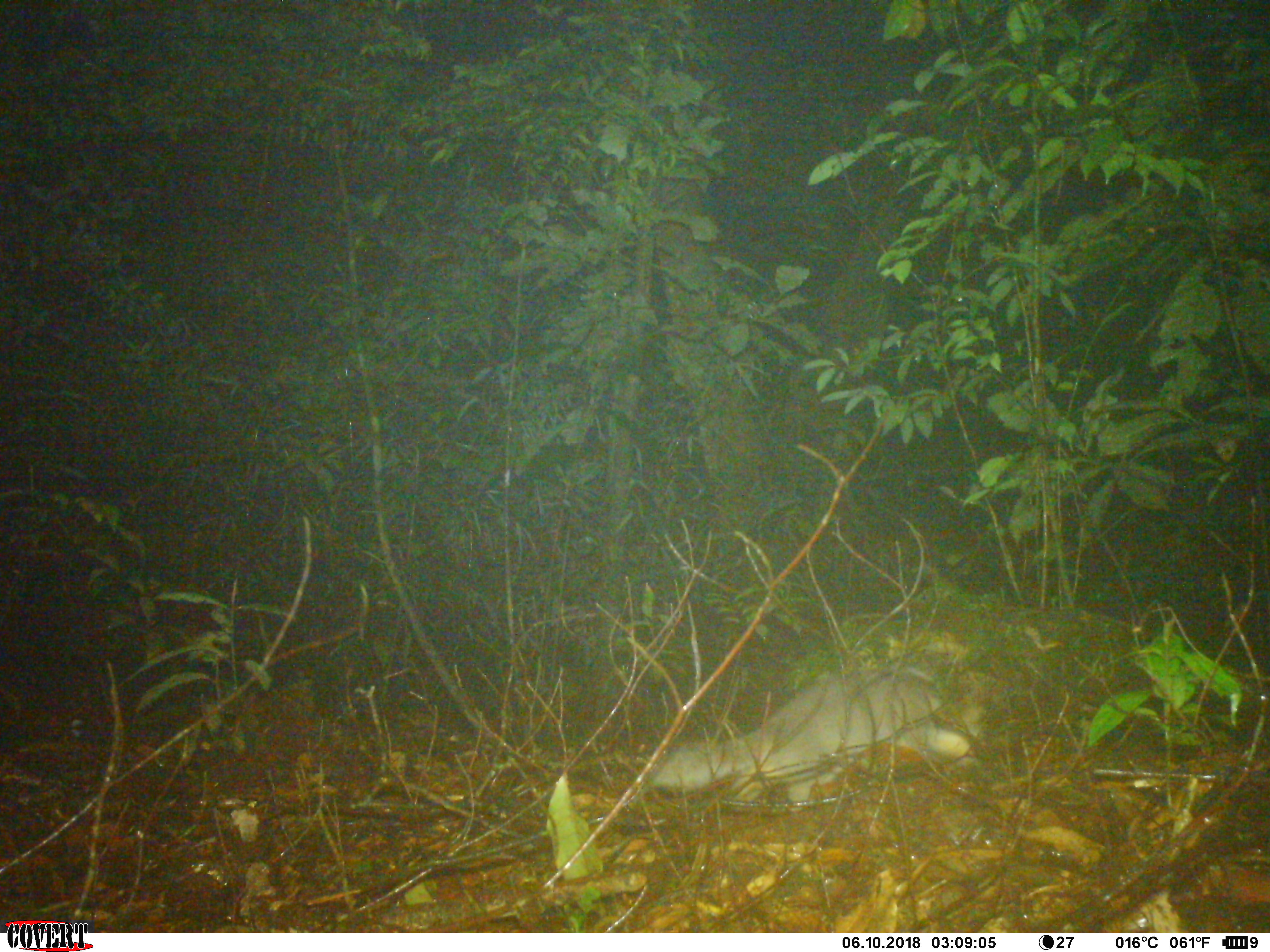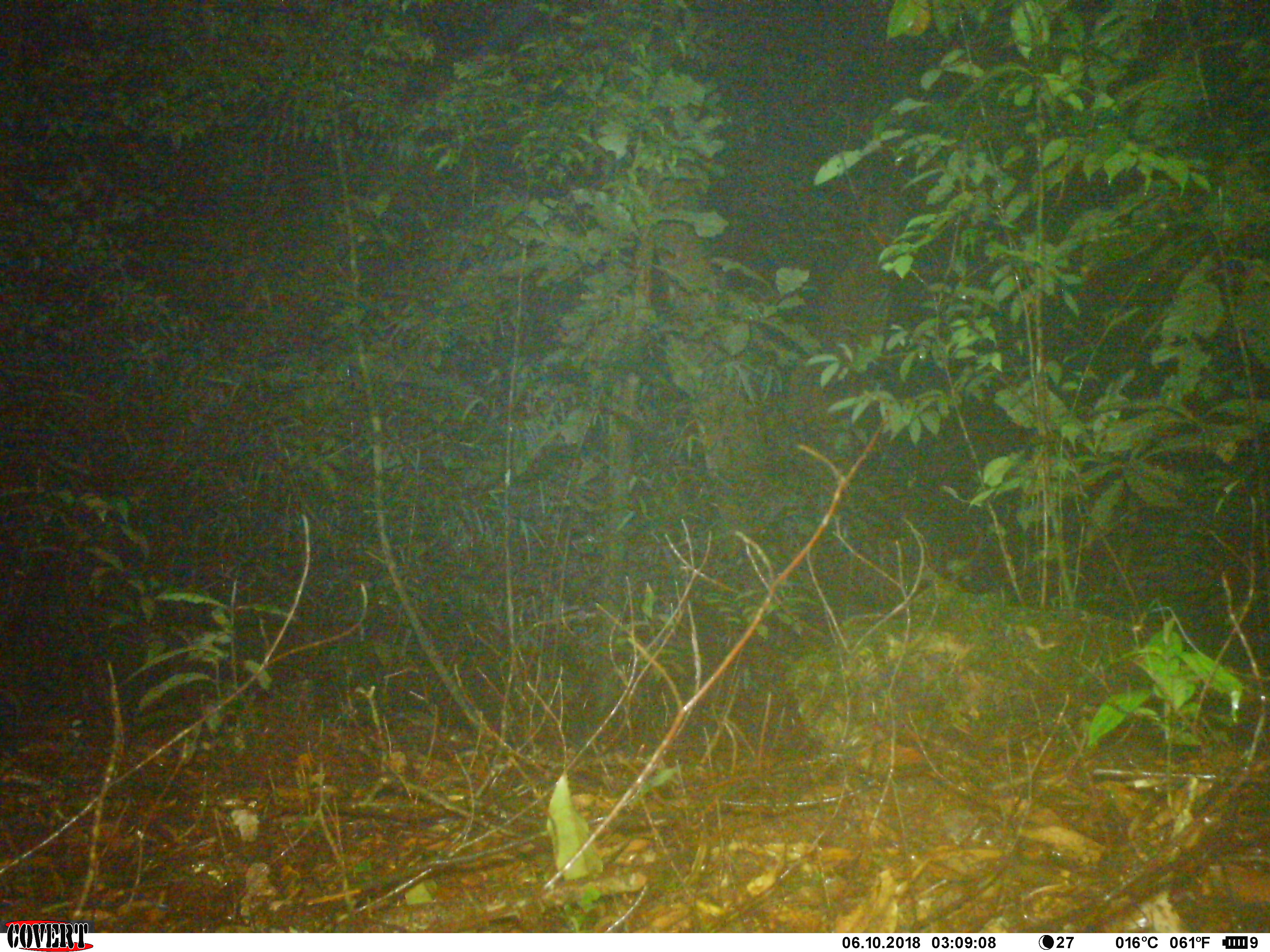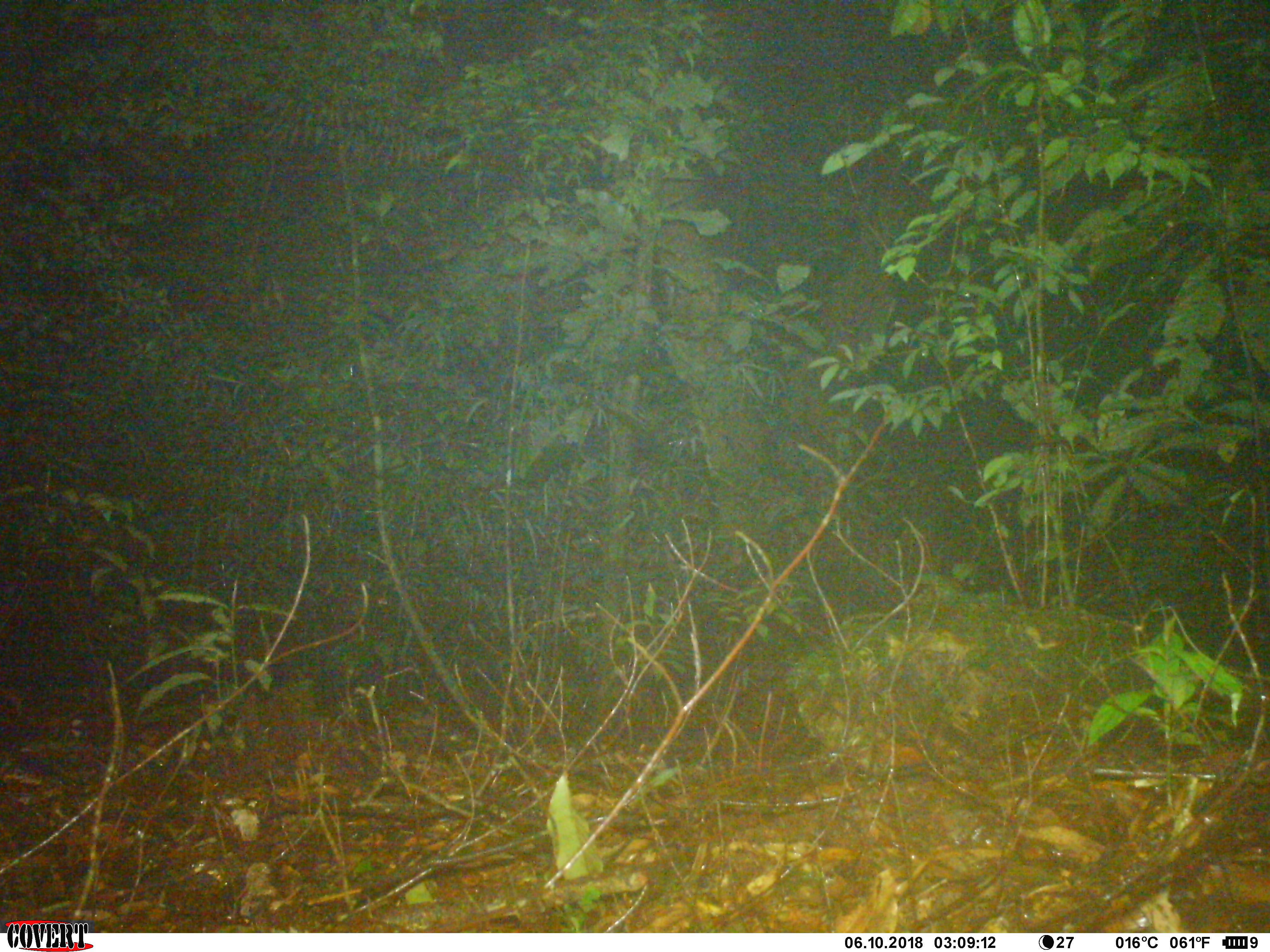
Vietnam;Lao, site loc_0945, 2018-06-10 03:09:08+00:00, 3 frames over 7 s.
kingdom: Animalia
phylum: Chordata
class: Mammalia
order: Carnivora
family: Mustelidae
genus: Melogale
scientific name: Melogale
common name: ferret badger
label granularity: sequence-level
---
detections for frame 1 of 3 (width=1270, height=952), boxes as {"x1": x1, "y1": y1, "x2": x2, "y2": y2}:
ferret badger: {"x1": 647, "y1": 667, "x2": 986, "y2": 813}